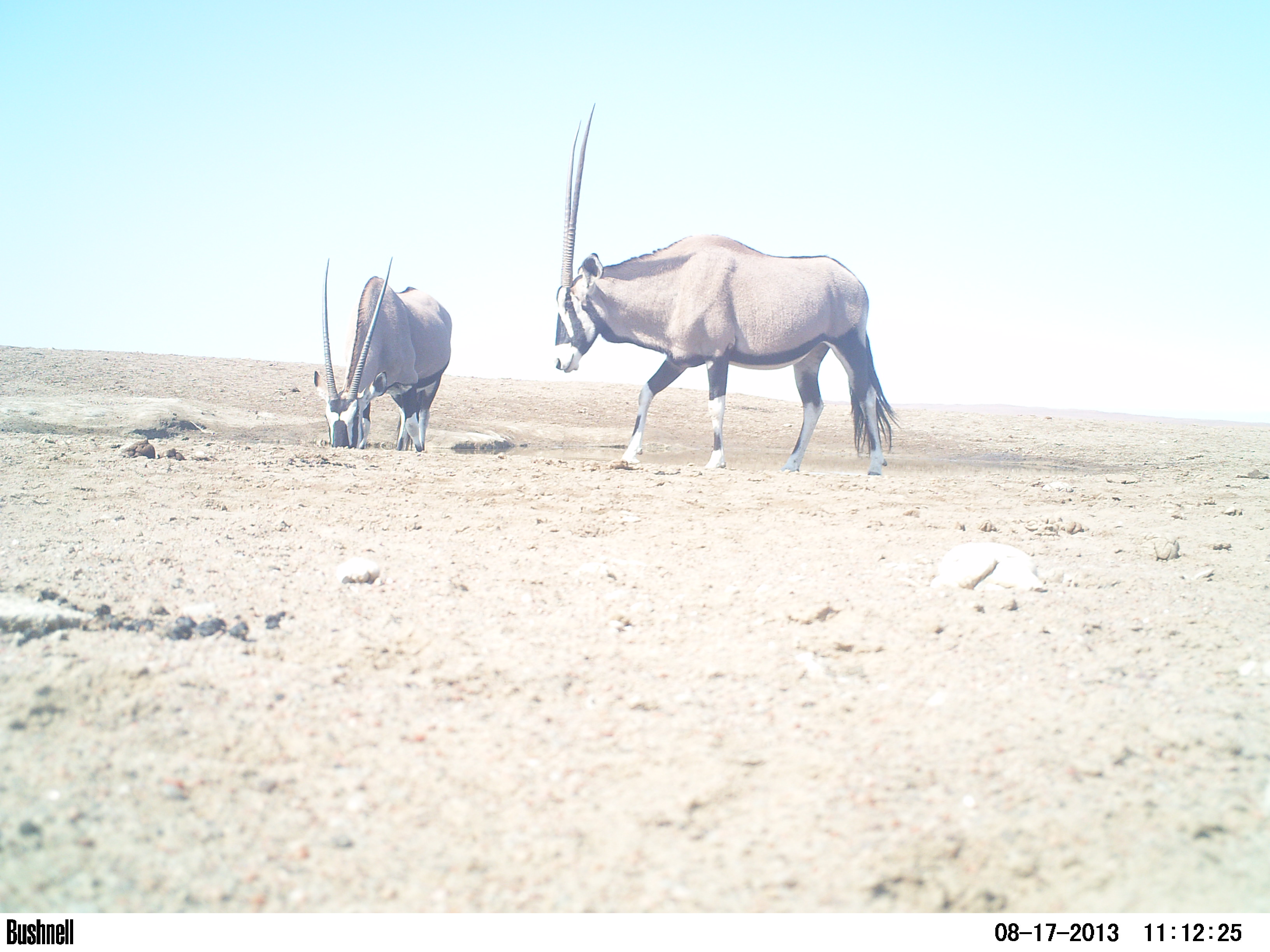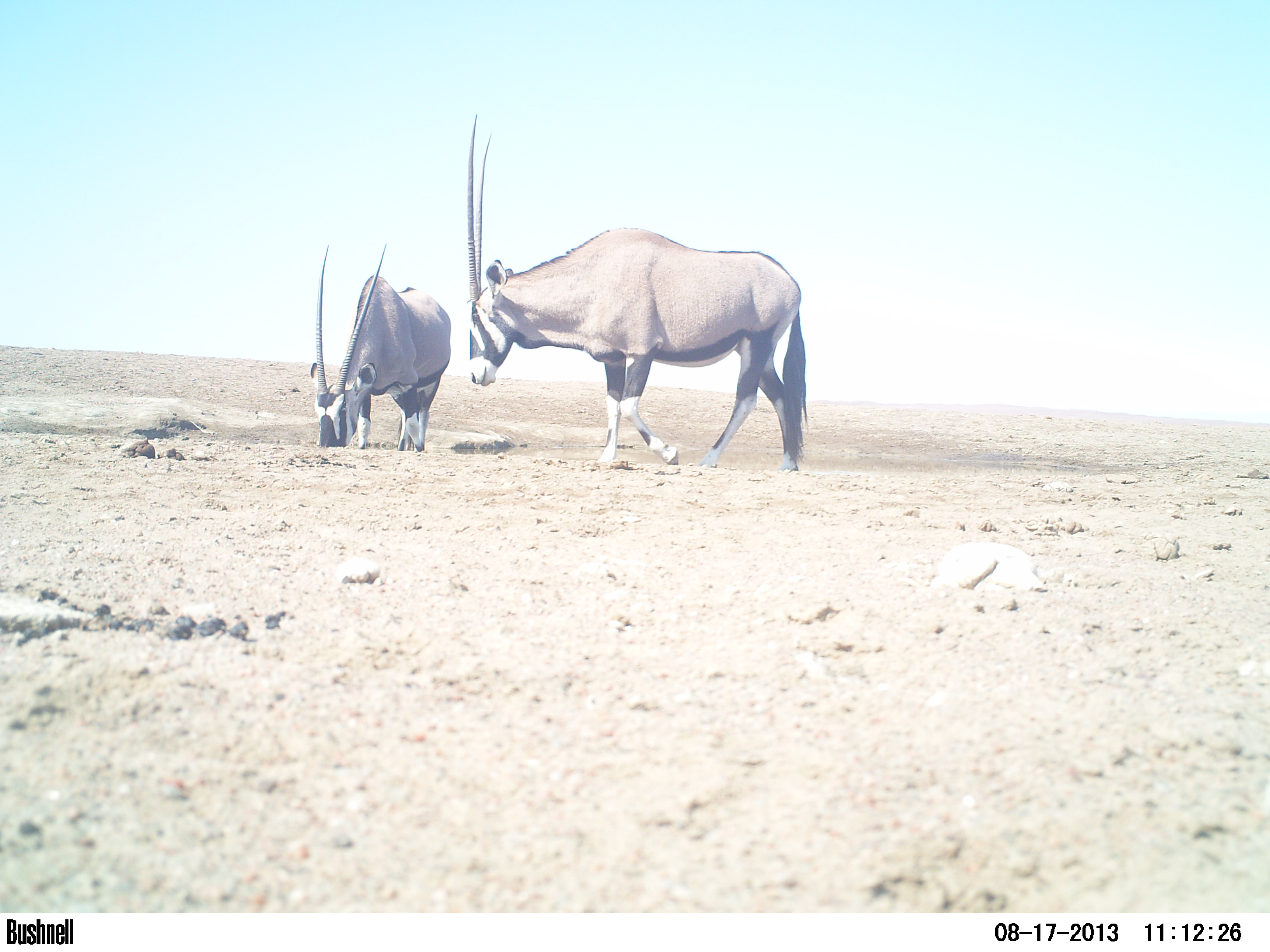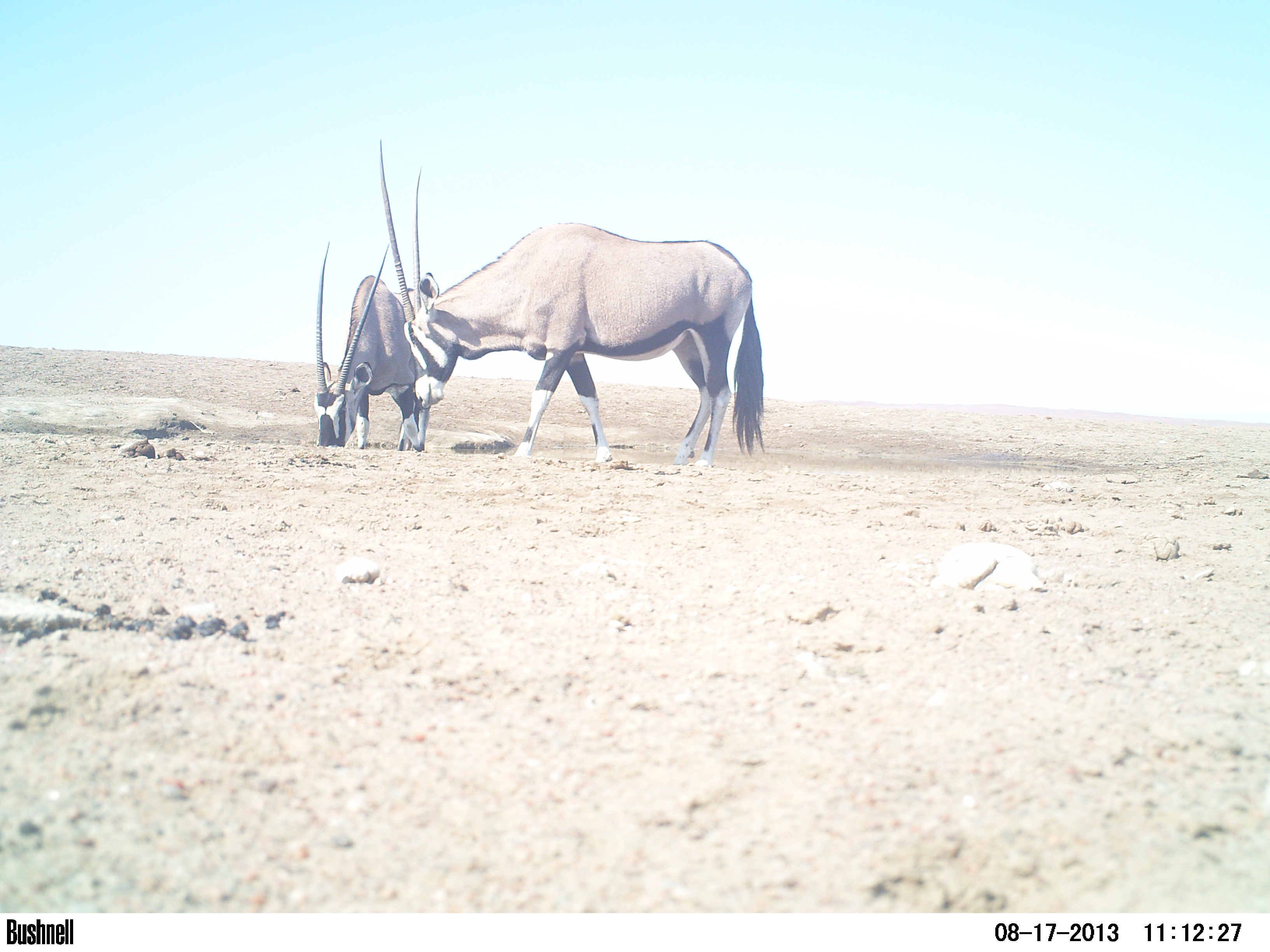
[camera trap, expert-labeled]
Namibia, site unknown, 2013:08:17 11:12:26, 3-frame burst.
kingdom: Animalia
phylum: Chordata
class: Mammalia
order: Artiodactyla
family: Bovidae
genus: Oryx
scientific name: Oryx gazella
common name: gemsbok